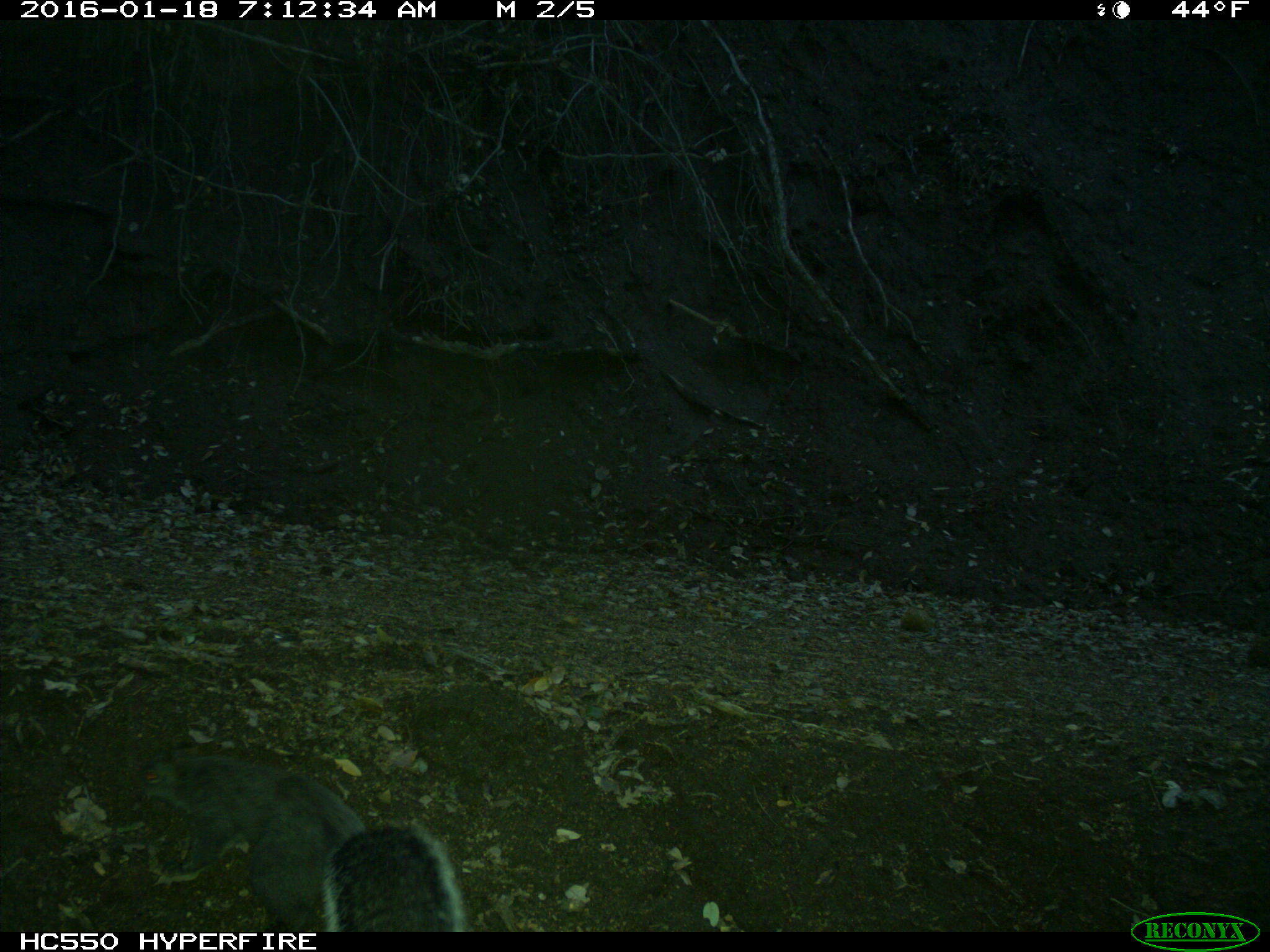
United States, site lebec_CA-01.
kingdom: Animalia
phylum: Chordata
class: Mammalia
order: Rodentia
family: Sciuridae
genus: Sciurus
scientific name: Sciurus carolinensis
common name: eastern gray squirrel